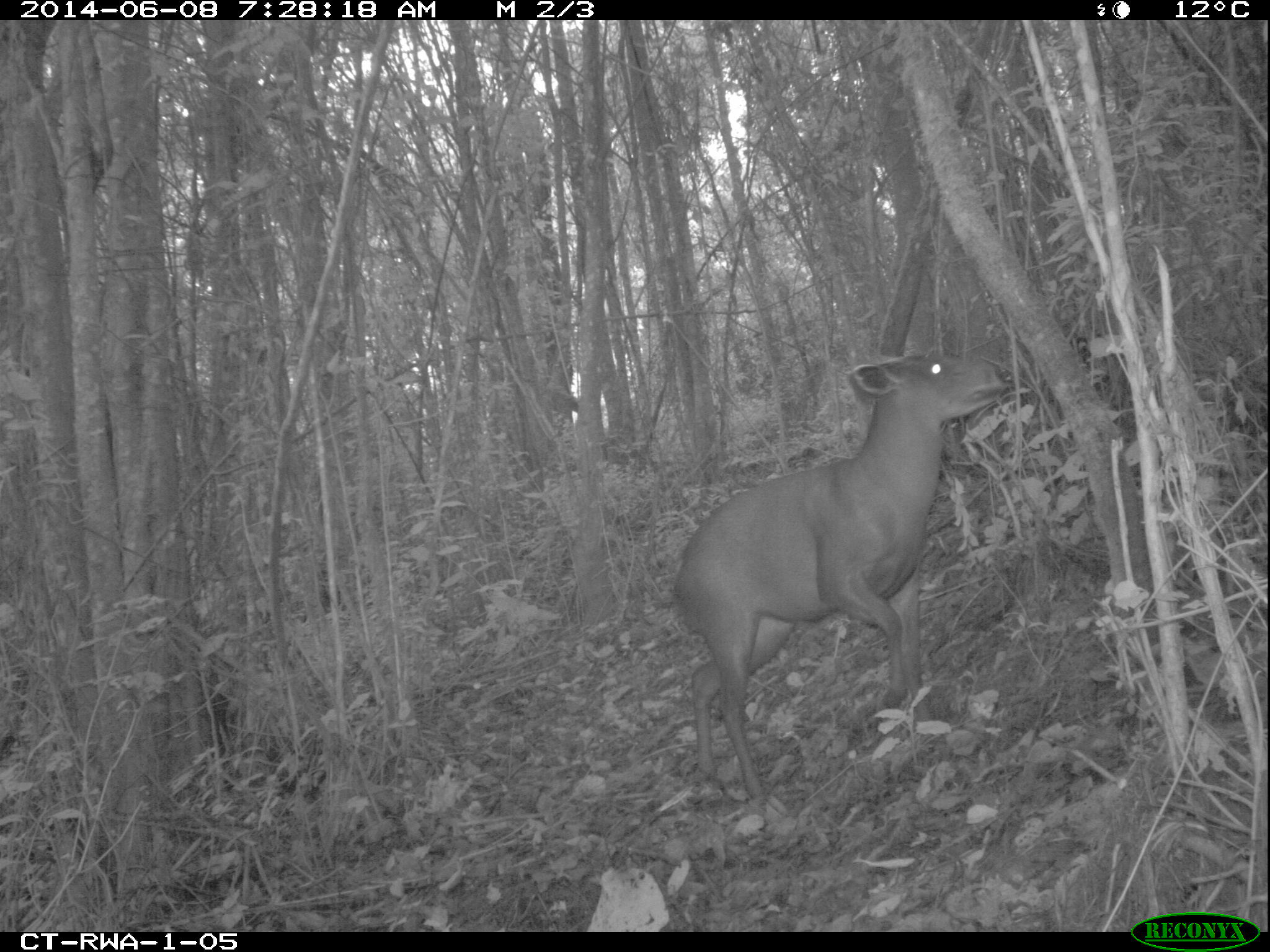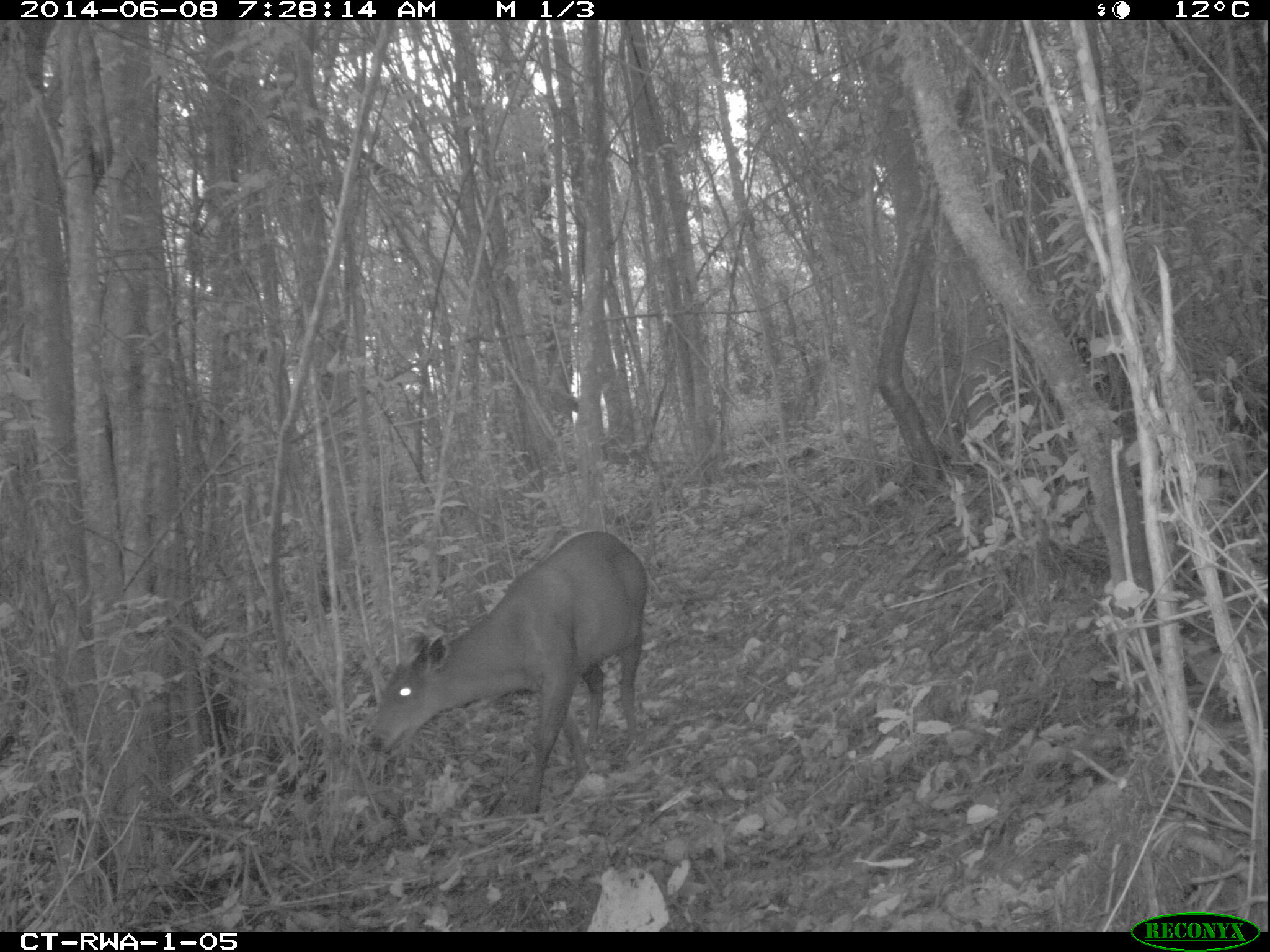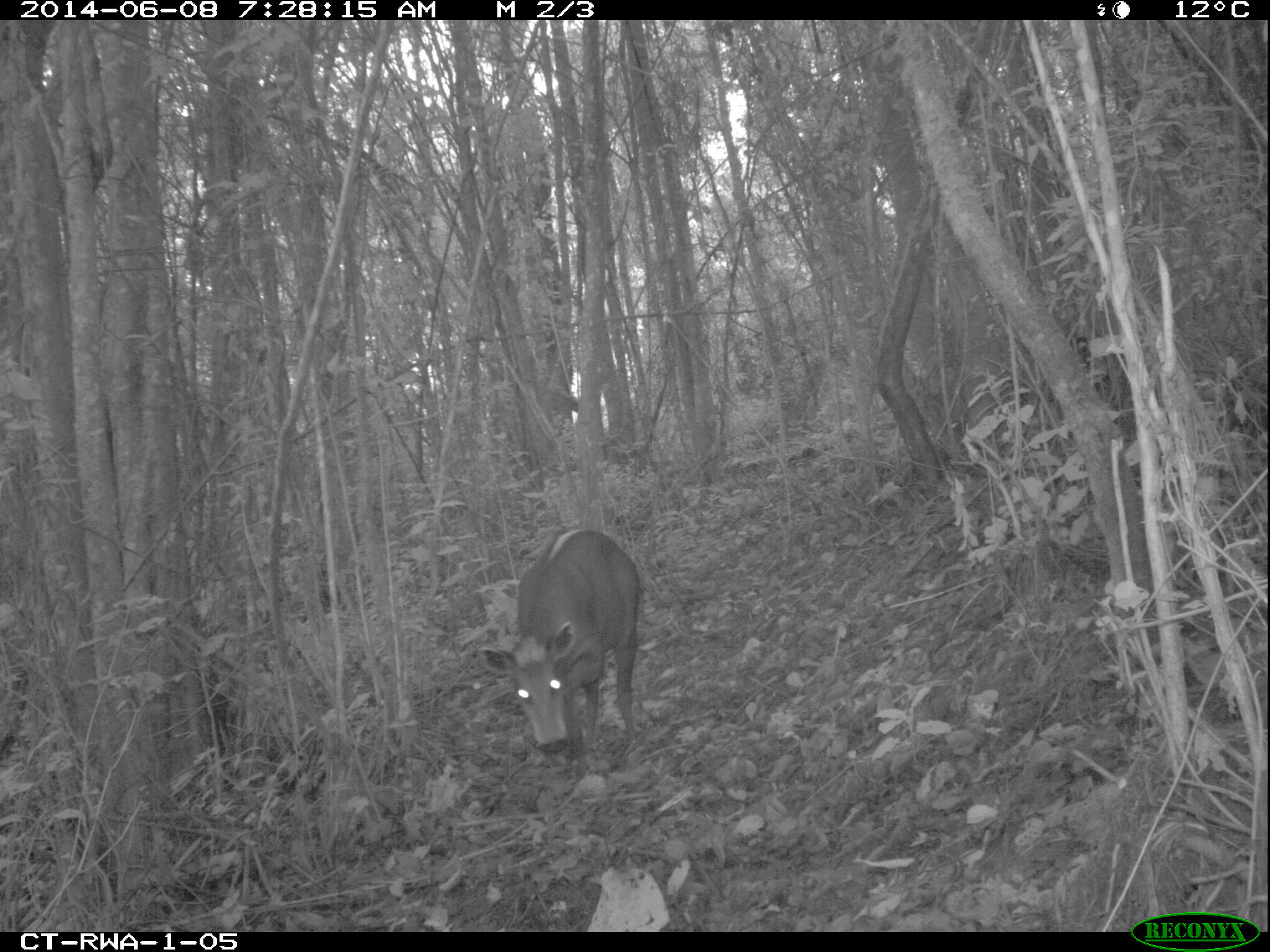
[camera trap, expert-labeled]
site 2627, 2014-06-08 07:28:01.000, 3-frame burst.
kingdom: Animalia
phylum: Chordata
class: Mammalia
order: Artiodactyla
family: Bovidae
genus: Cephalophus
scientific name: Cephalophus silvicultor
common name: light-backed duiker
Cephalophus silvicultor (light-backed duiker), count 1.